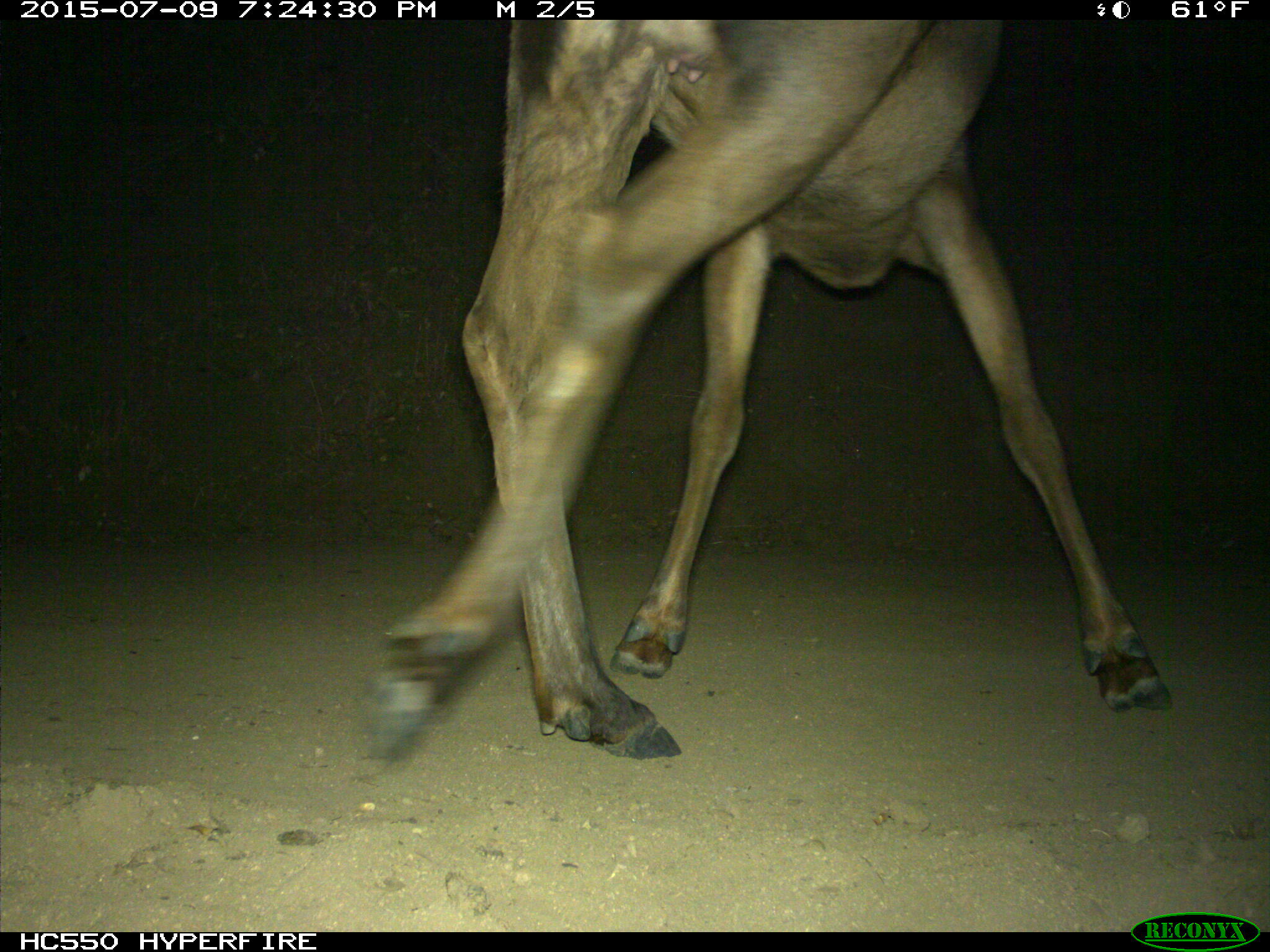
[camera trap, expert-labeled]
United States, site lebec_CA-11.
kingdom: Animalia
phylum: Chordata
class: Mammalia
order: Artiodactyla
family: Cervidae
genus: Cervus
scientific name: Cervus canadensis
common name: elk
Cervus canadensis (elk).